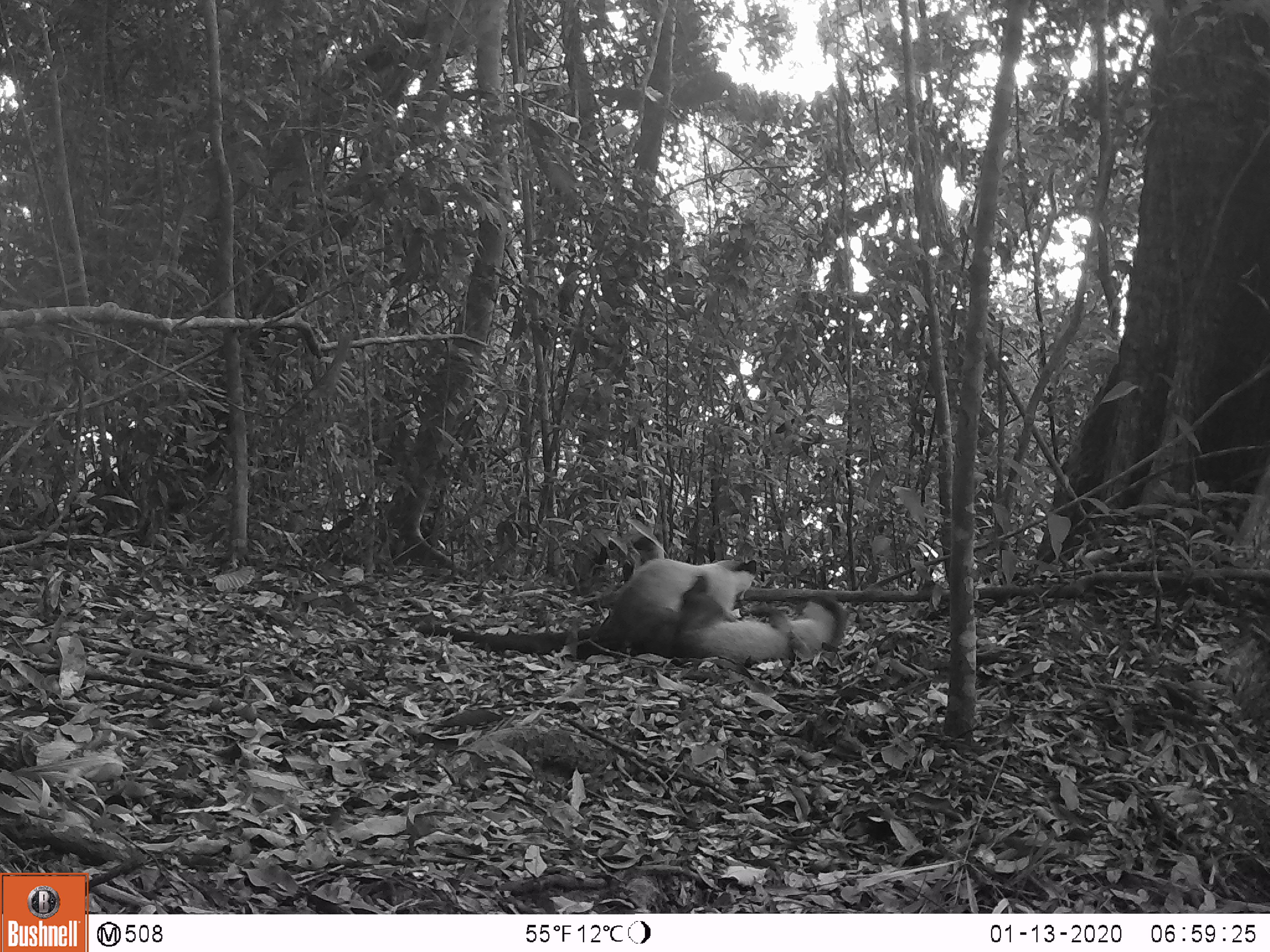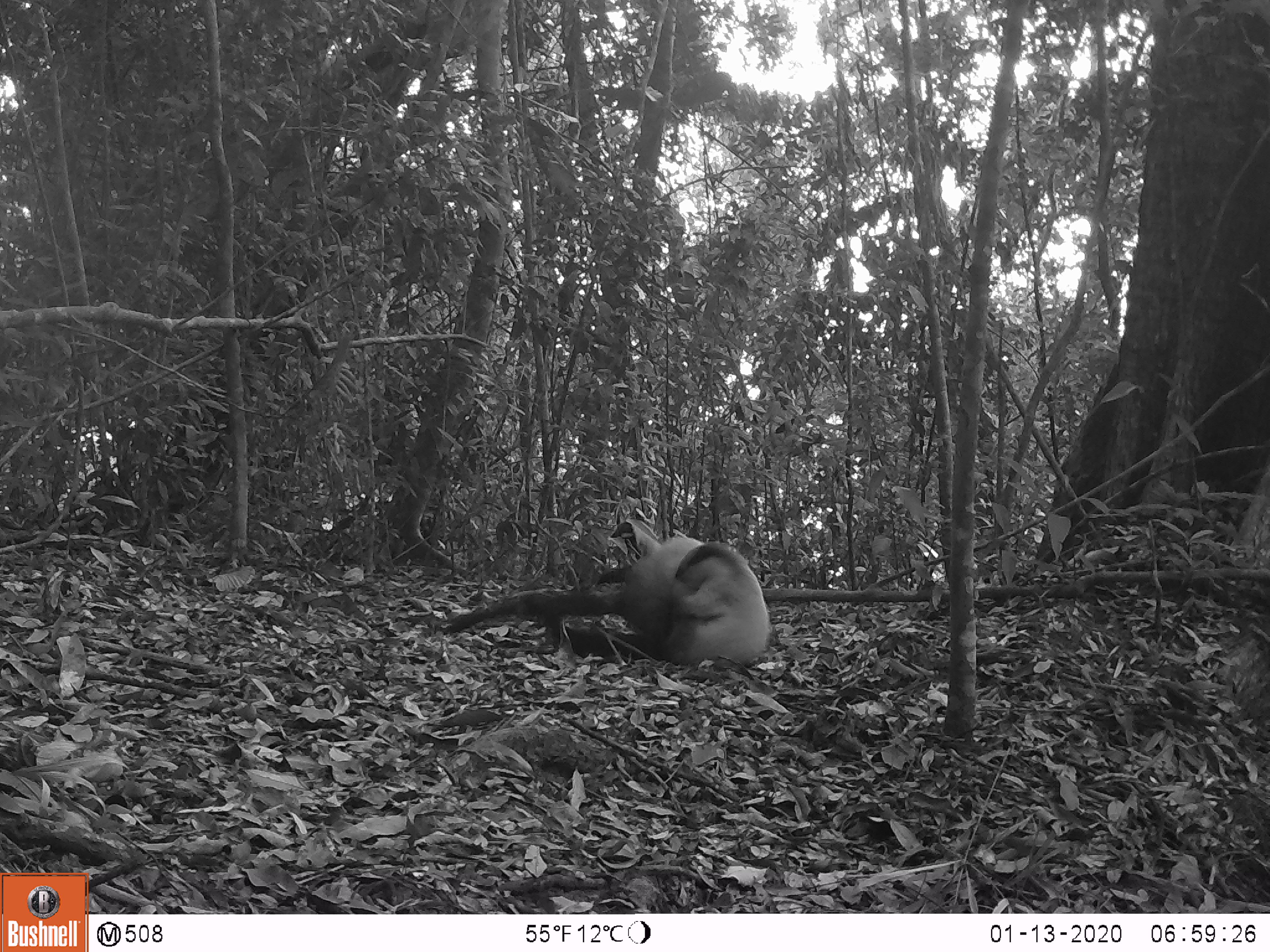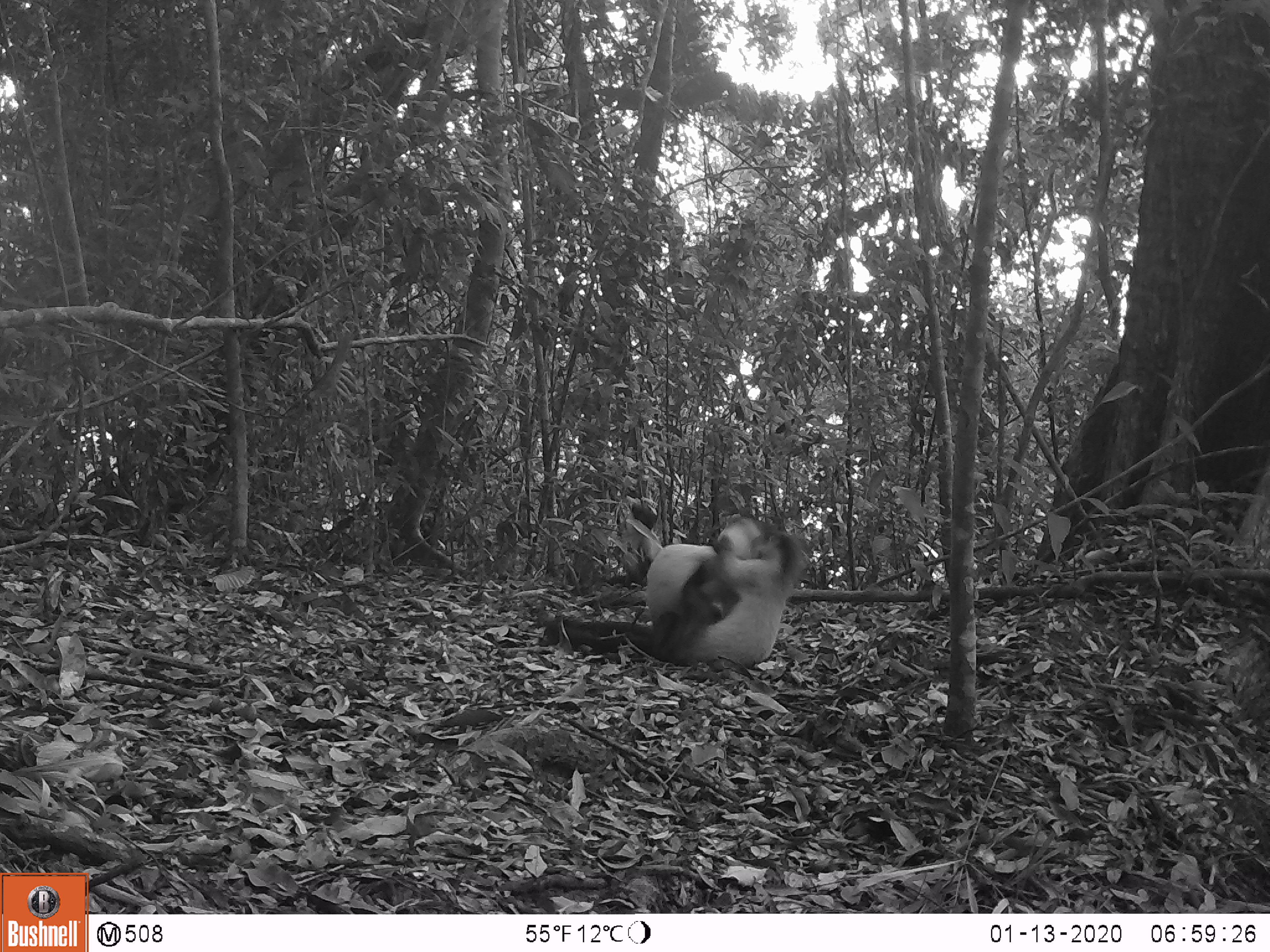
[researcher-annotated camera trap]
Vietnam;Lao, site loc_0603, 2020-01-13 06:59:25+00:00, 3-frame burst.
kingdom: Animalia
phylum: Chordata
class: Mammalia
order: Carnivora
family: Mustelidae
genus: Martes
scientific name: Martes flavigula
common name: yellow-throated marten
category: yellow throated marten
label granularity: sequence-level